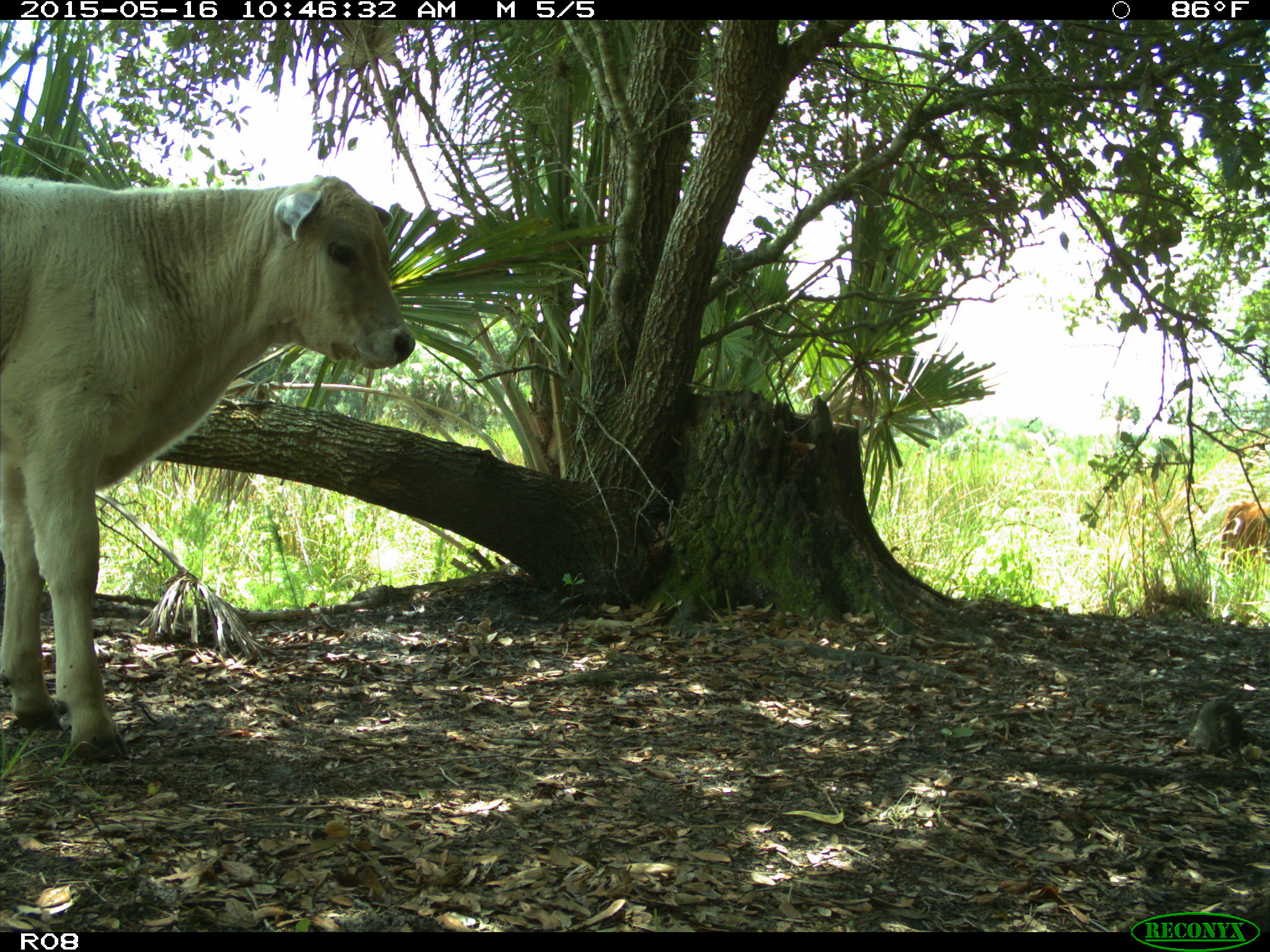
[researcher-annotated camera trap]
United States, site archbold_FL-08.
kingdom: Animalia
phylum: Chordata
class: Mammalia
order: Artiodactyla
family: Bovidae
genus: Bos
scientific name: Bos taurus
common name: domestic cow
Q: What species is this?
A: Bos taurus (domestic cow).